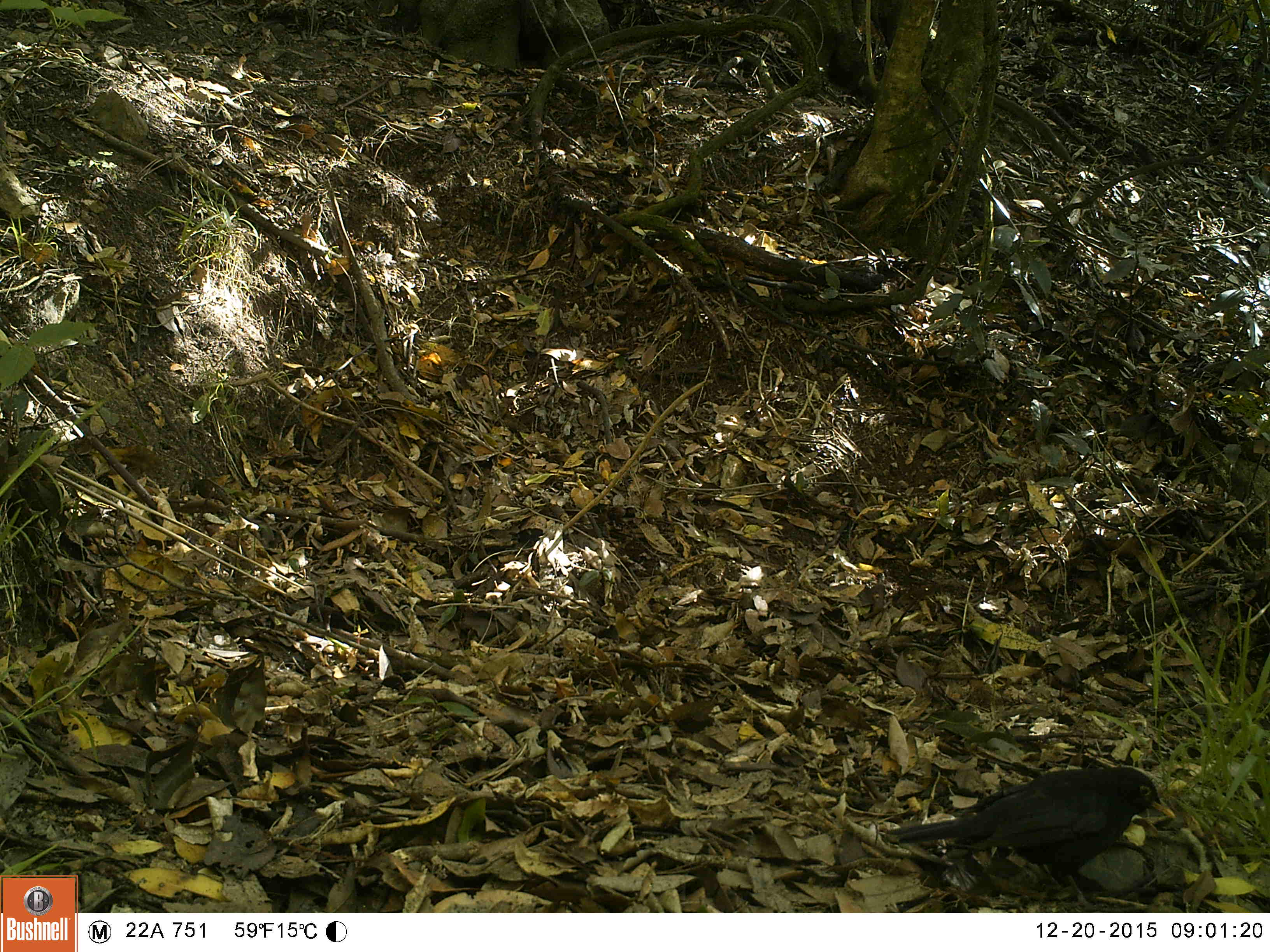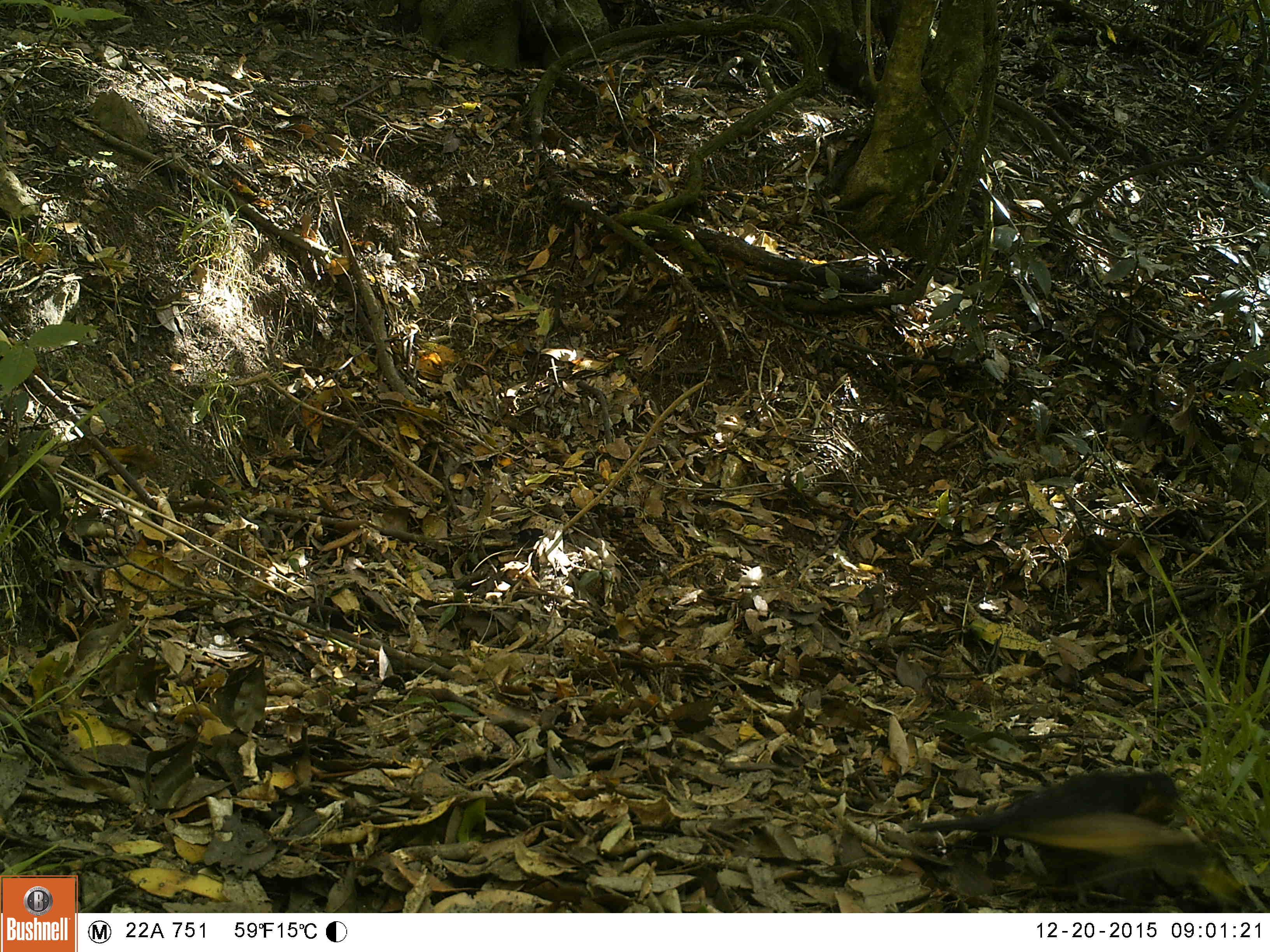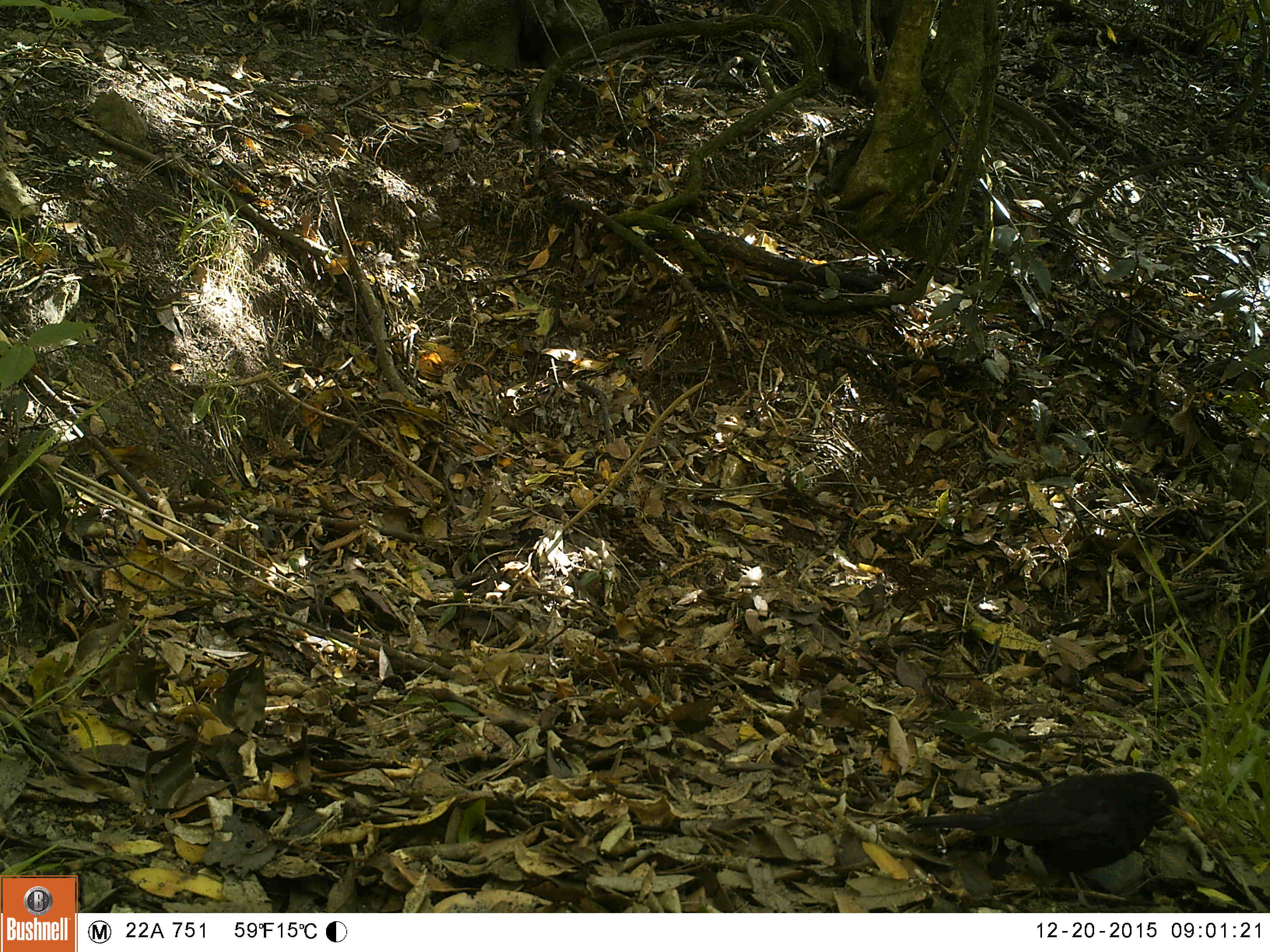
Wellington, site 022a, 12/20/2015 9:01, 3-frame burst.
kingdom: Animalia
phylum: Chordata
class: Aves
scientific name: Aves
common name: bird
Bird (Aves).